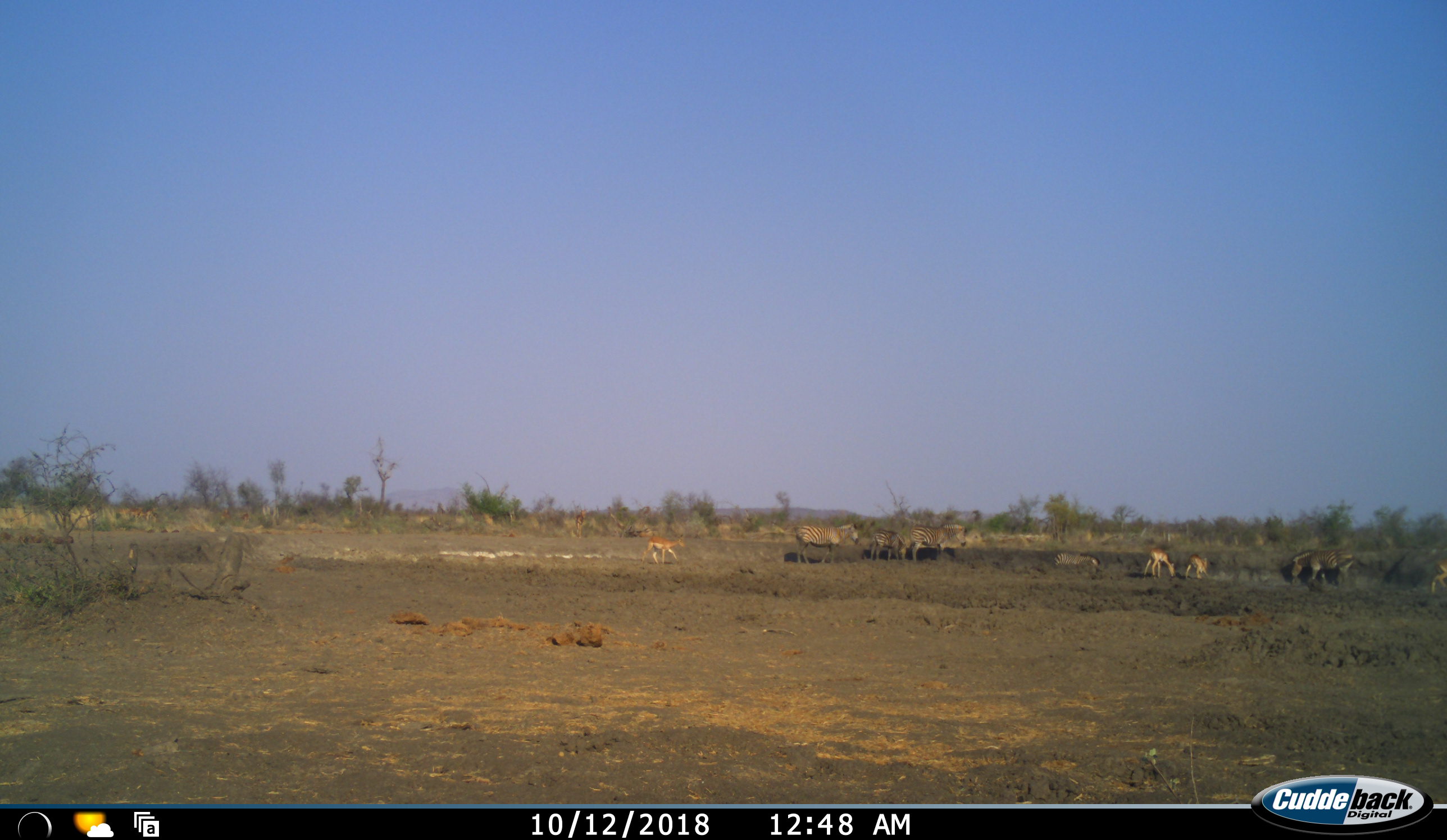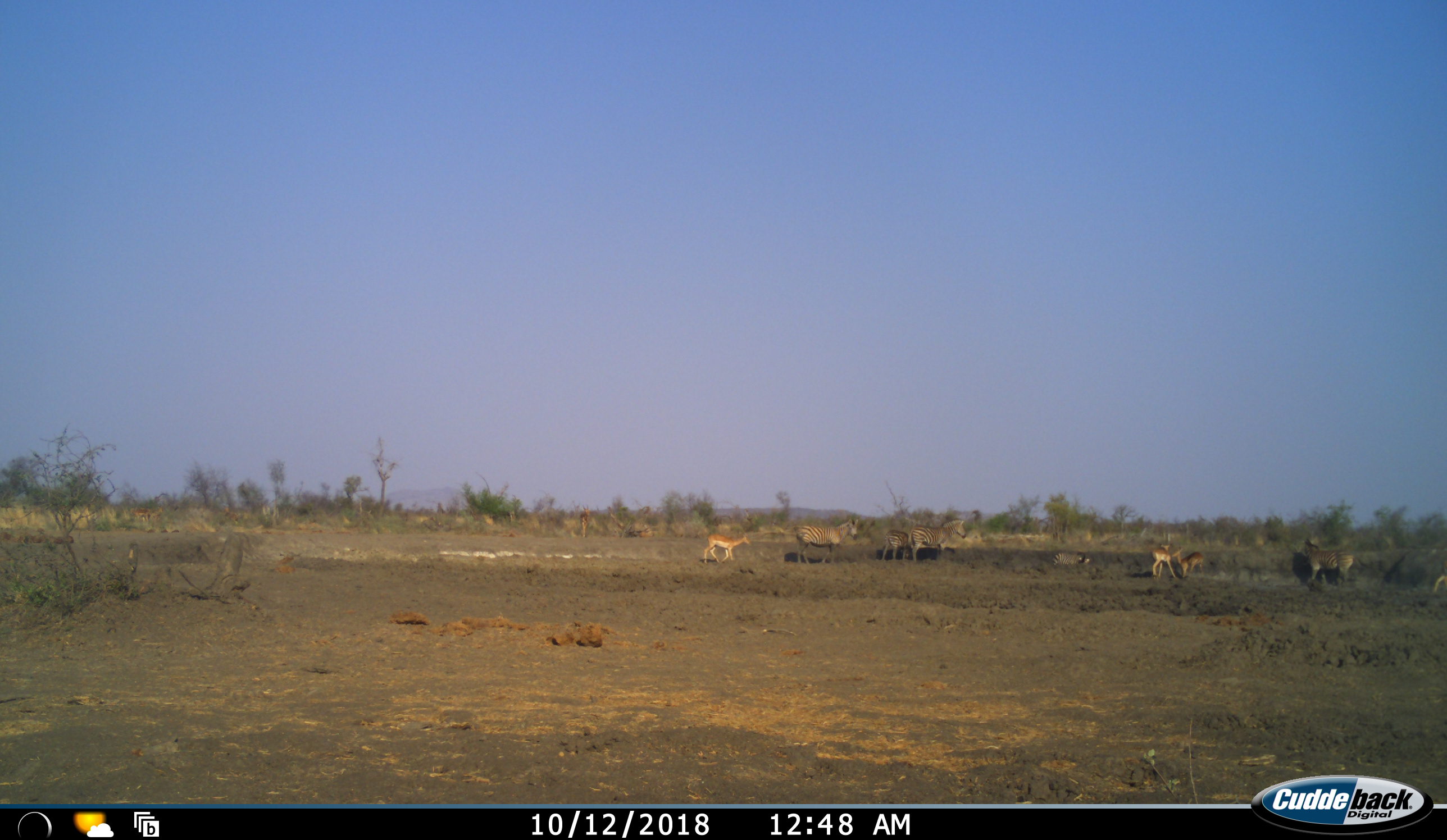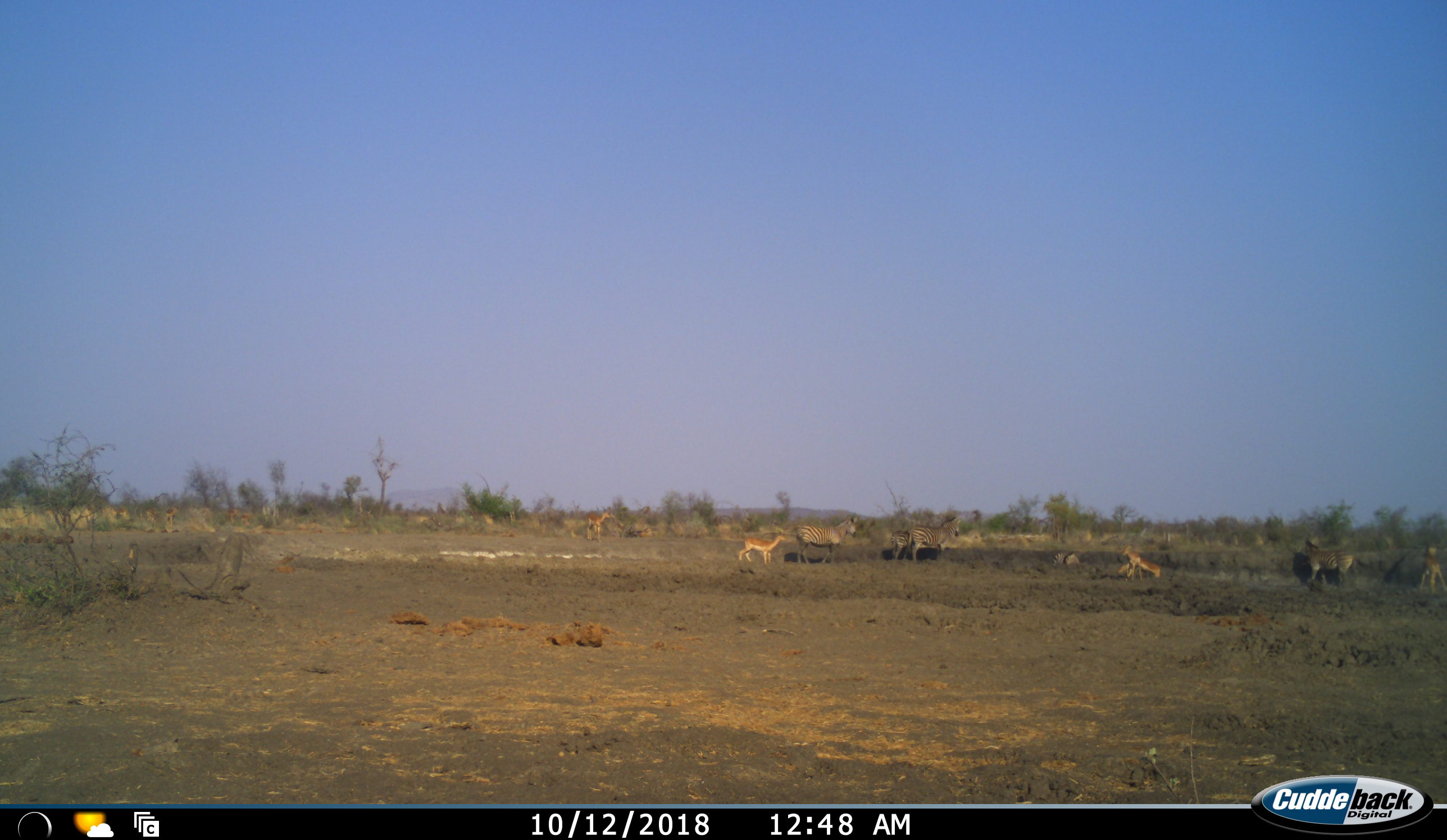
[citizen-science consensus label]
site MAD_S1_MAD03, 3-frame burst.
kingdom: Animalia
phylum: Chordata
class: Mammalia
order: Artiodactyla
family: Bovidae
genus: Aepyceros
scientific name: Aepyceros melampus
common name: impala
Impala (Aepyceros melampus), count 5. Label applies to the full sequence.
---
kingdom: Animalia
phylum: Chordata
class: Mammalia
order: Perissodactyla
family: Equidae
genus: Equus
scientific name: Equus quagga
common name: plains zebra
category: zebraplains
Zebraplains (plains zebra) (Equus quagga), count 5. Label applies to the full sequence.